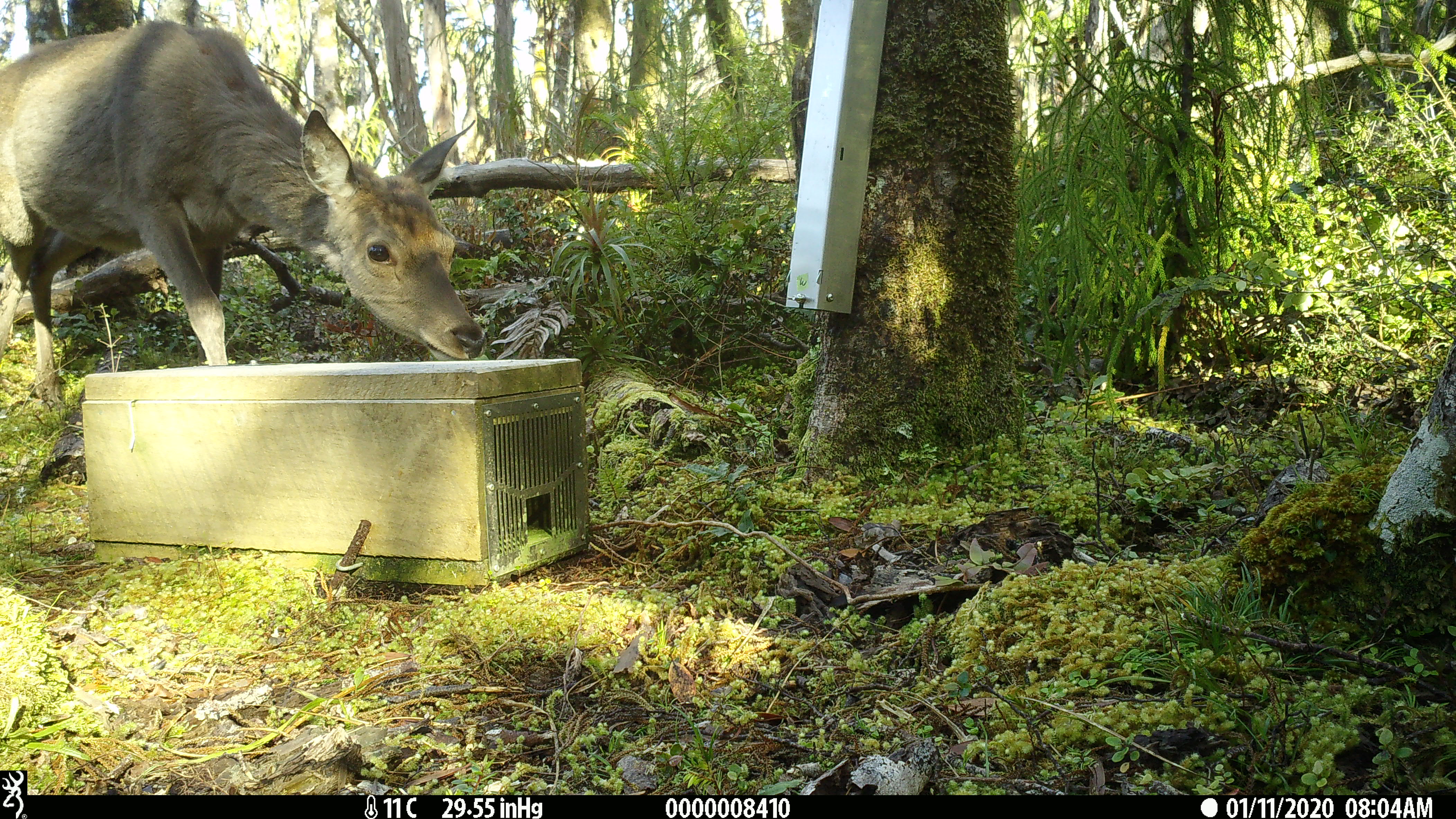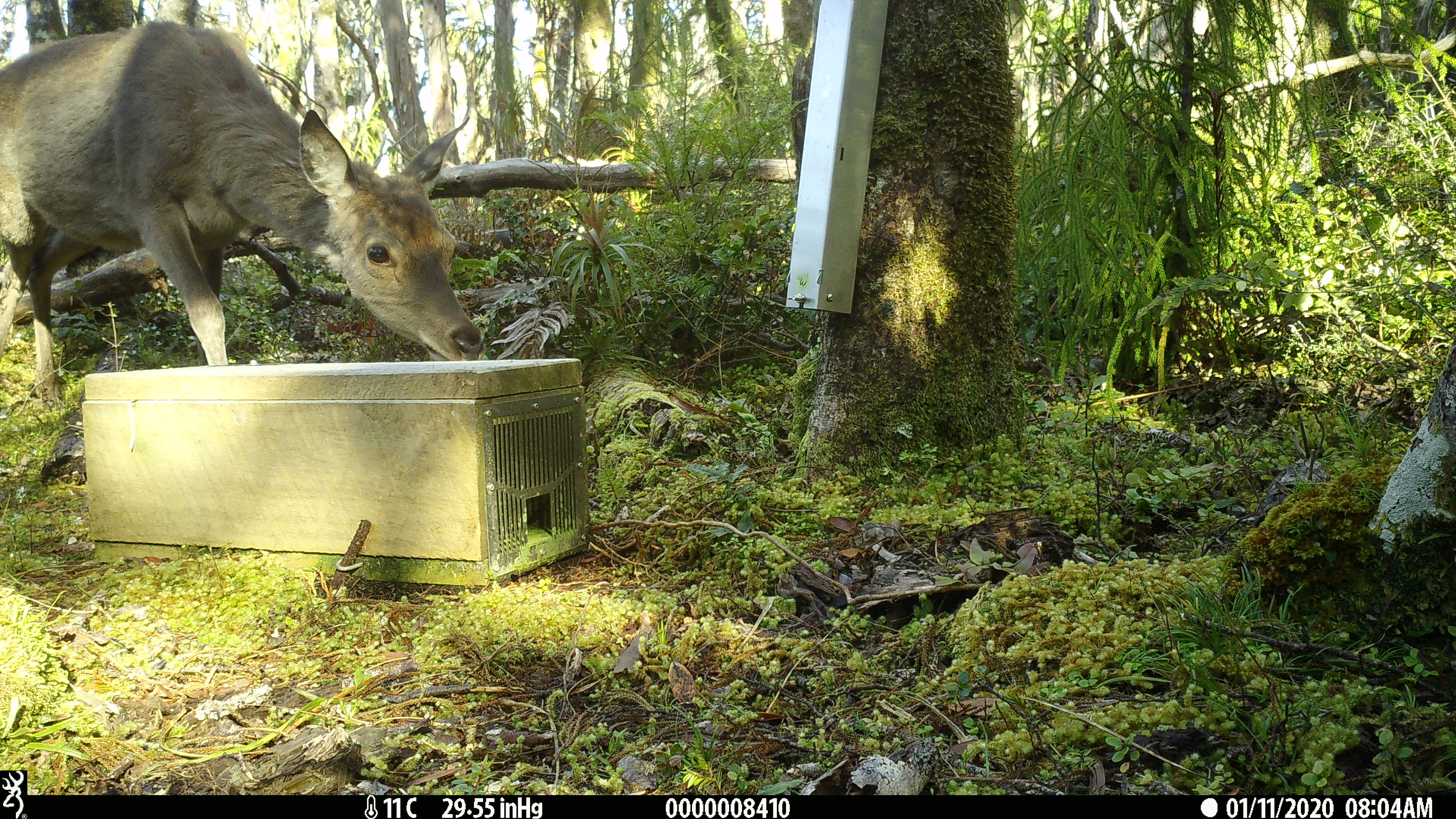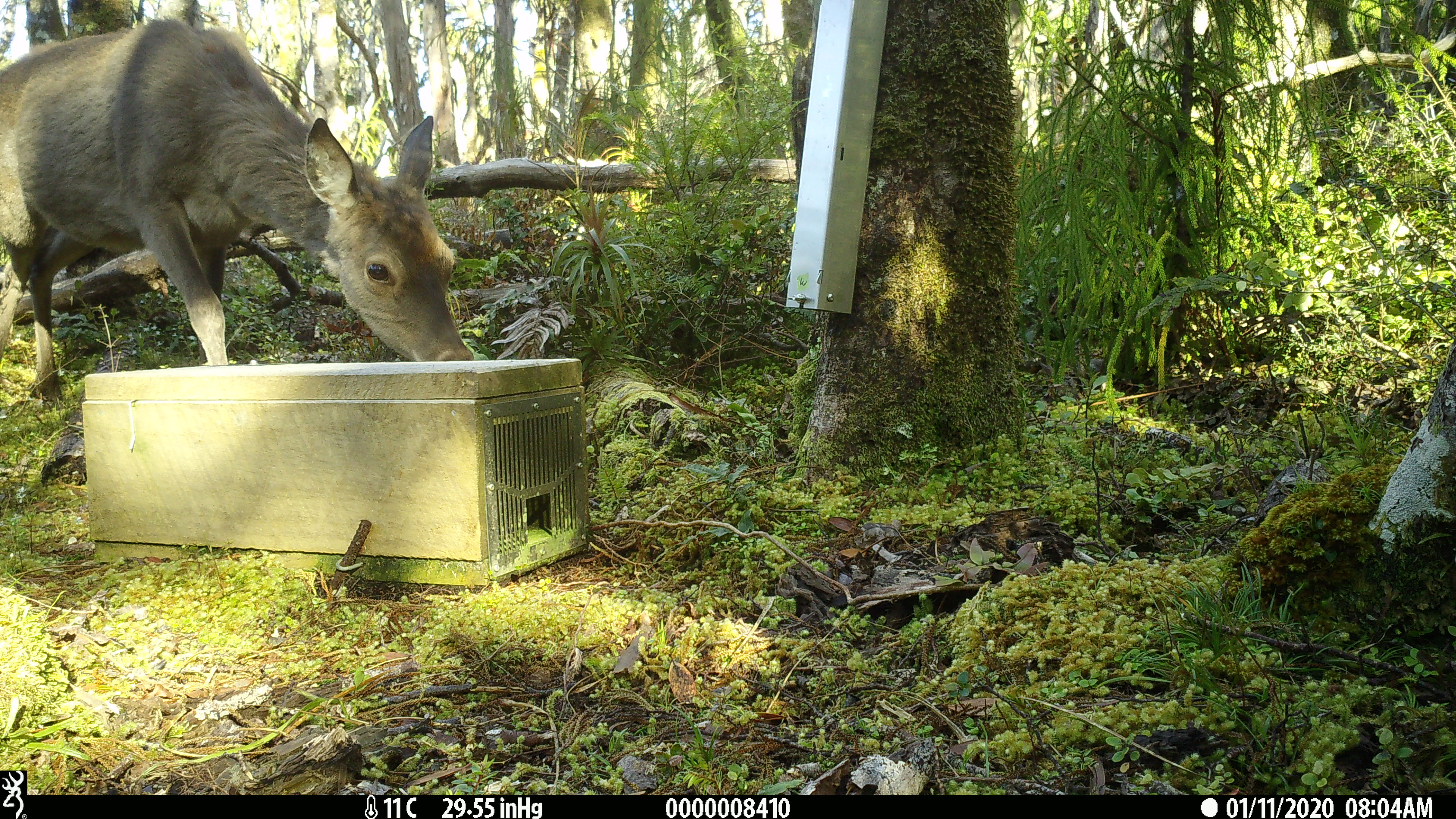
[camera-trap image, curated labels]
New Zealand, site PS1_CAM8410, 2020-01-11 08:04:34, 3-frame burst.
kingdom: Animalia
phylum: Chordata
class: Mammalia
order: Artiodactyla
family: Cervidae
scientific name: Cervidae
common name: deer